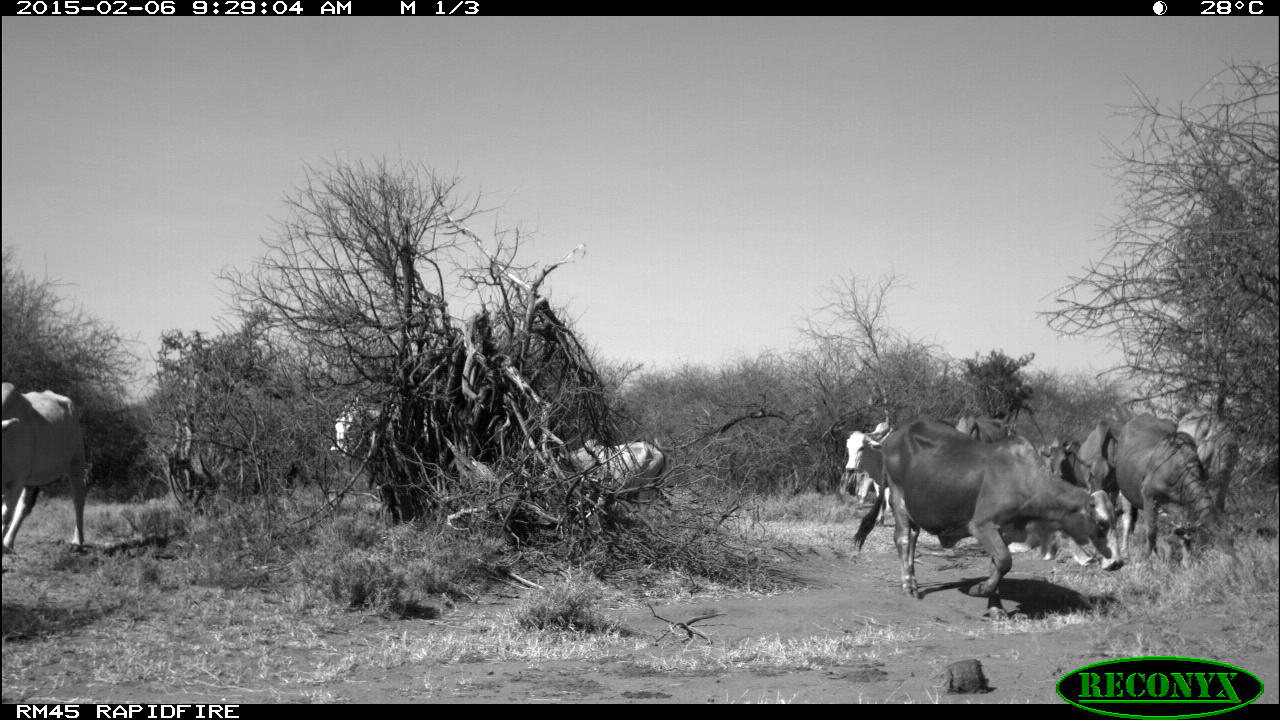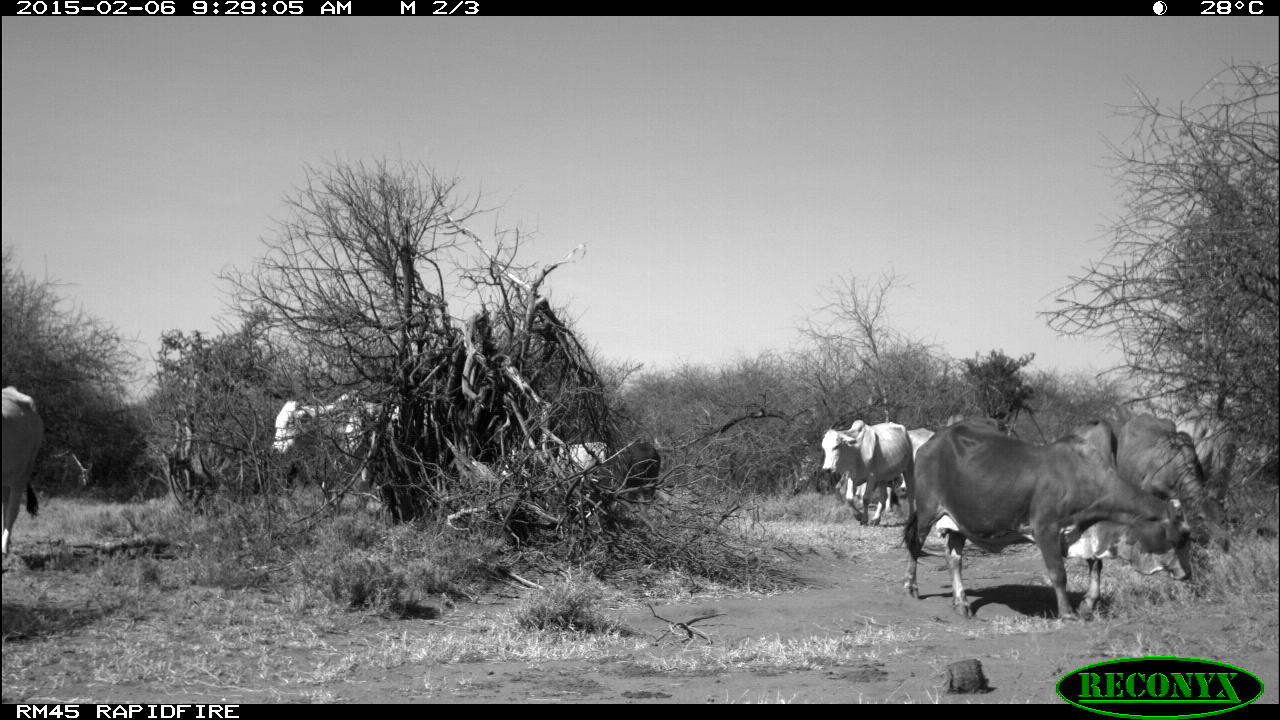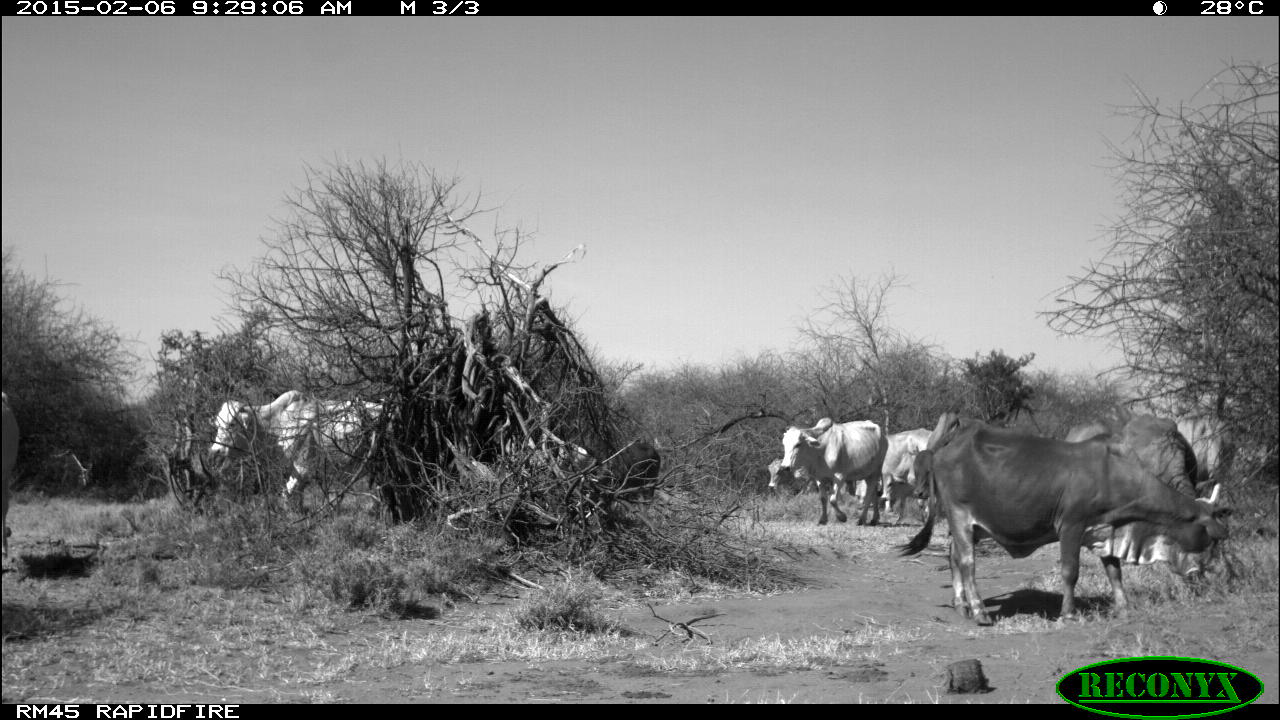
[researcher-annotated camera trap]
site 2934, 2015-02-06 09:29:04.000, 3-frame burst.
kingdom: Animalia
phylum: Chordata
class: Mammalia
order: Artiodactyla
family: Bovidae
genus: Bos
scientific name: Bos taurus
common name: domestic cattle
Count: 12.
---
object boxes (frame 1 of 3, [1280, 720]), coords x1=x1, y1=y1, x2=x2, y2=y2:
bos taurus: x1=850, y1=424, x2=1066, y2=619; x1=842, y1=421, x2=1020, y2=525; x1=1, y1=380, x2=94, y2=570; x1=1002, y1=440, x2=1079, y2=561; x1=552, y1=441, x2=661, y2=499; x1=330, y1=401, x2=402, y2=457